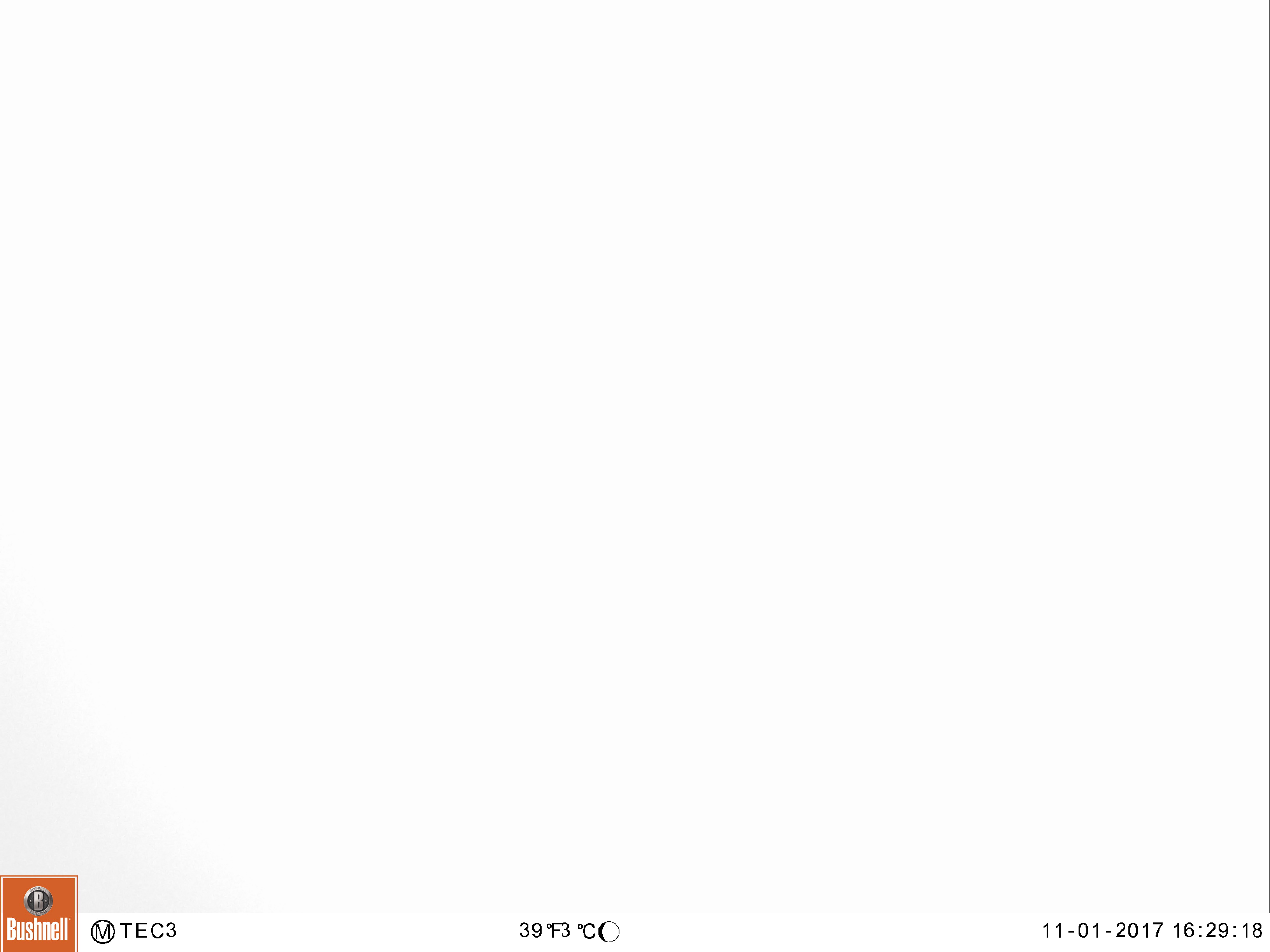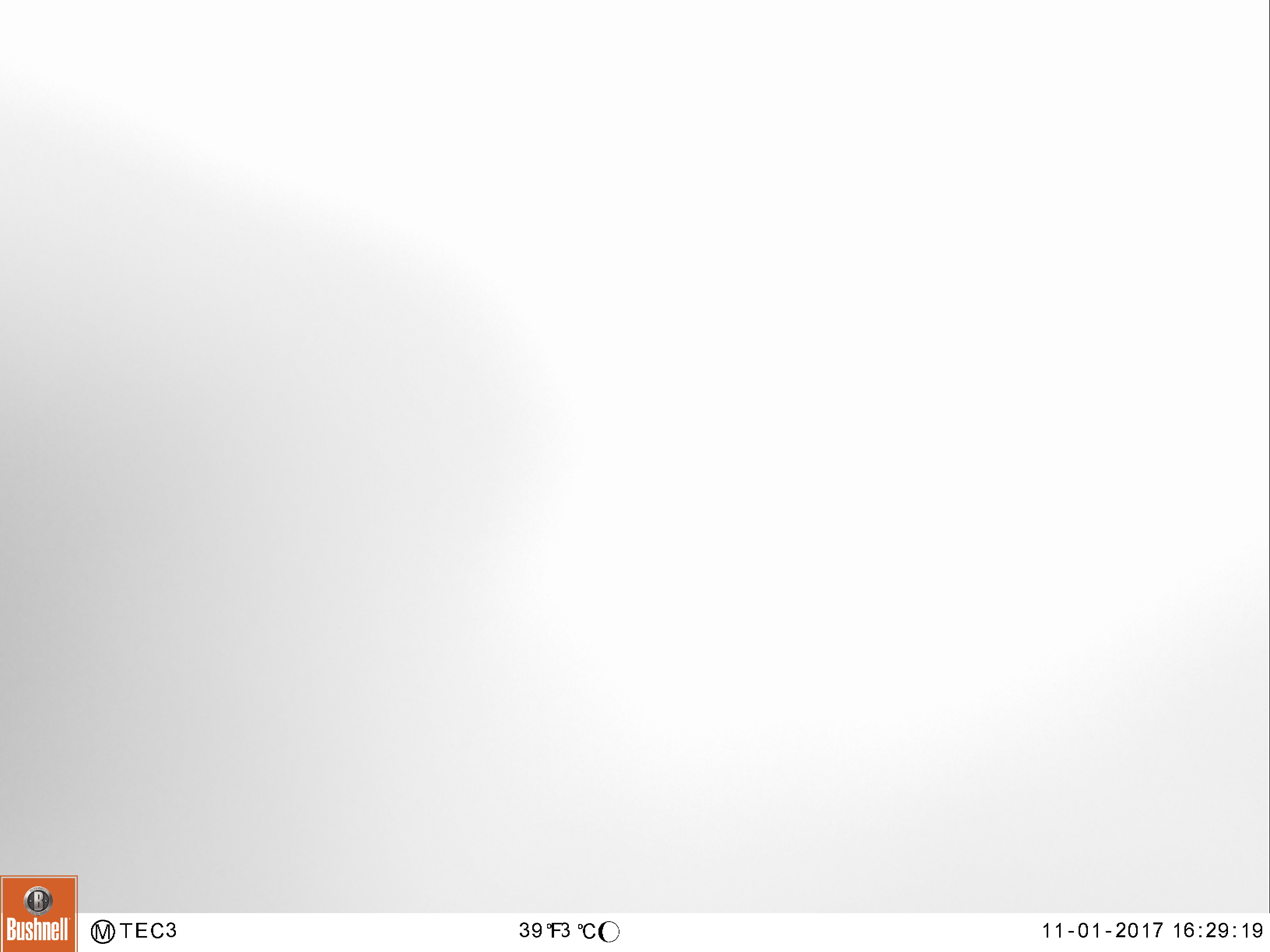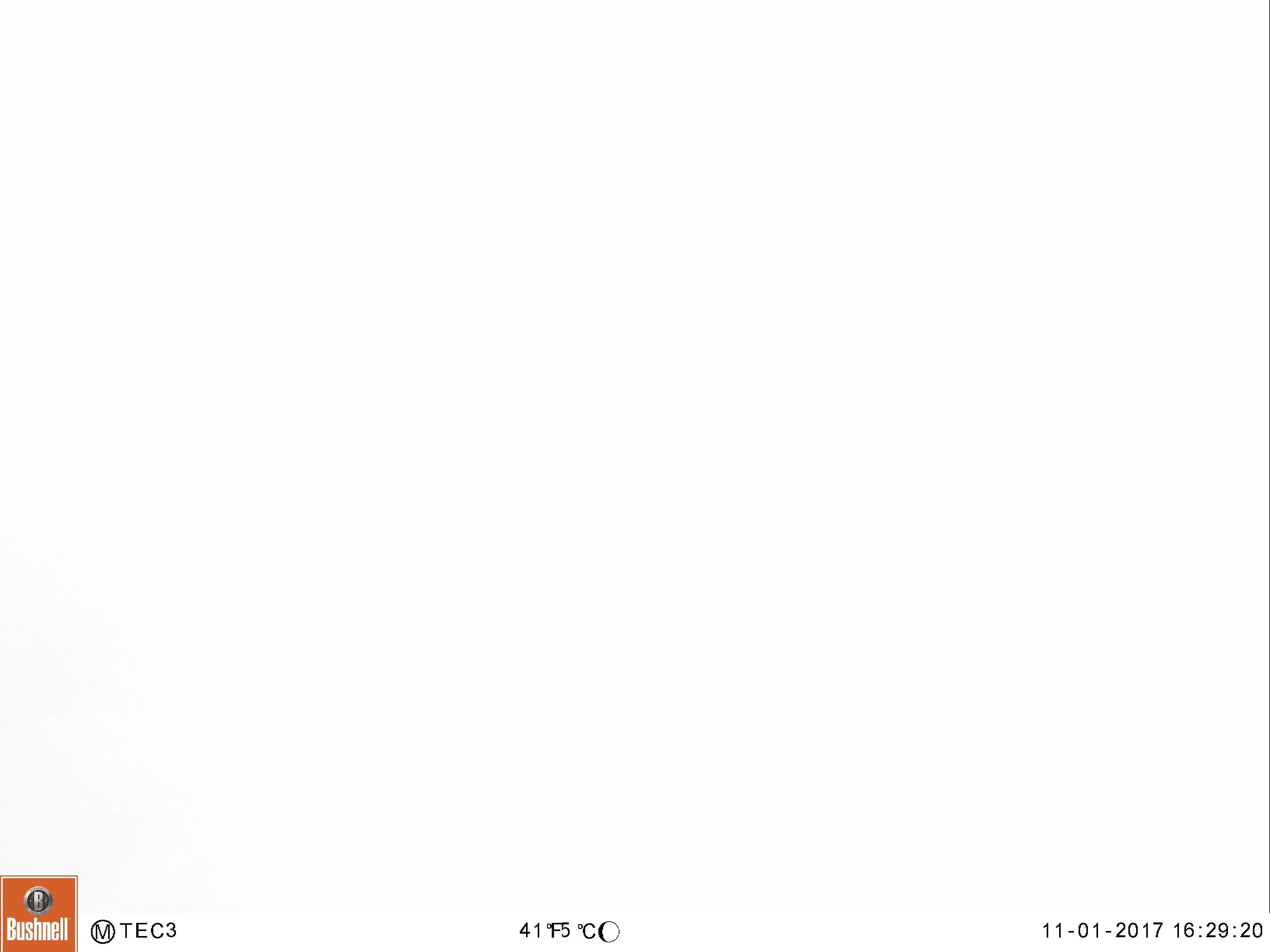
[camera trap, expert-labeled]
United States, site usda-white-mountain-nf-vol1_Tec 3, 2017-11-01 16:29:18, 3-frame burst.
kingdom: Animalia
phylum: Chordata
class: Mammalia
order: Carnivora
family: Ursidae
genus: Ursus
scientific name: Ursus americanus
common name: black bear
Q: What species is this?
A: Black bear (Ursus americanus).